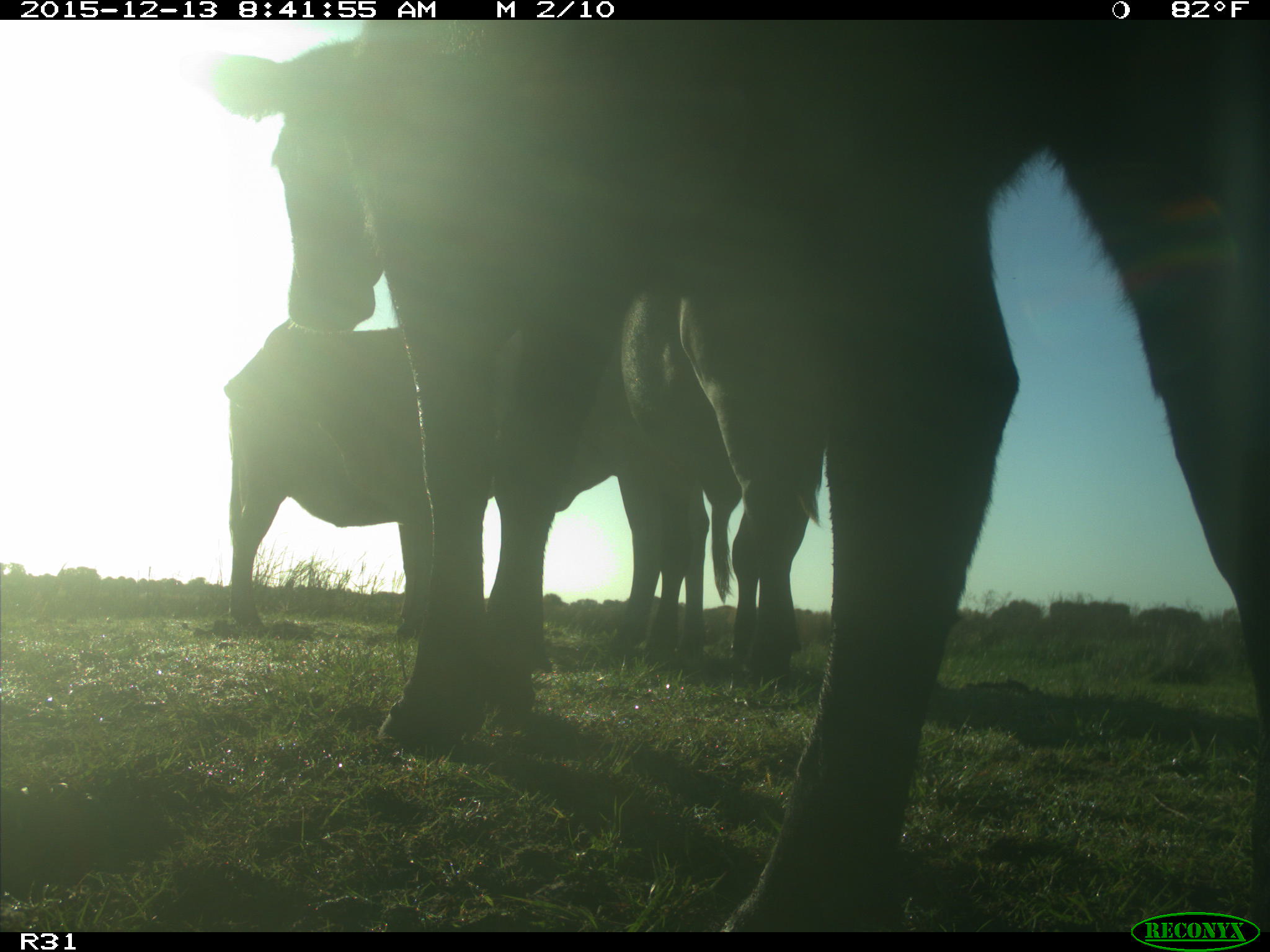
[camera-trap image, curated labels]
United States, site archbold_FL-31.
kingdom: Animalia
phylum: Chordata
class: Mammalia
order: Artiodactyla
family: Bovidae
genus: Bos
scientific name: Bos taurus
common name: domestic cow